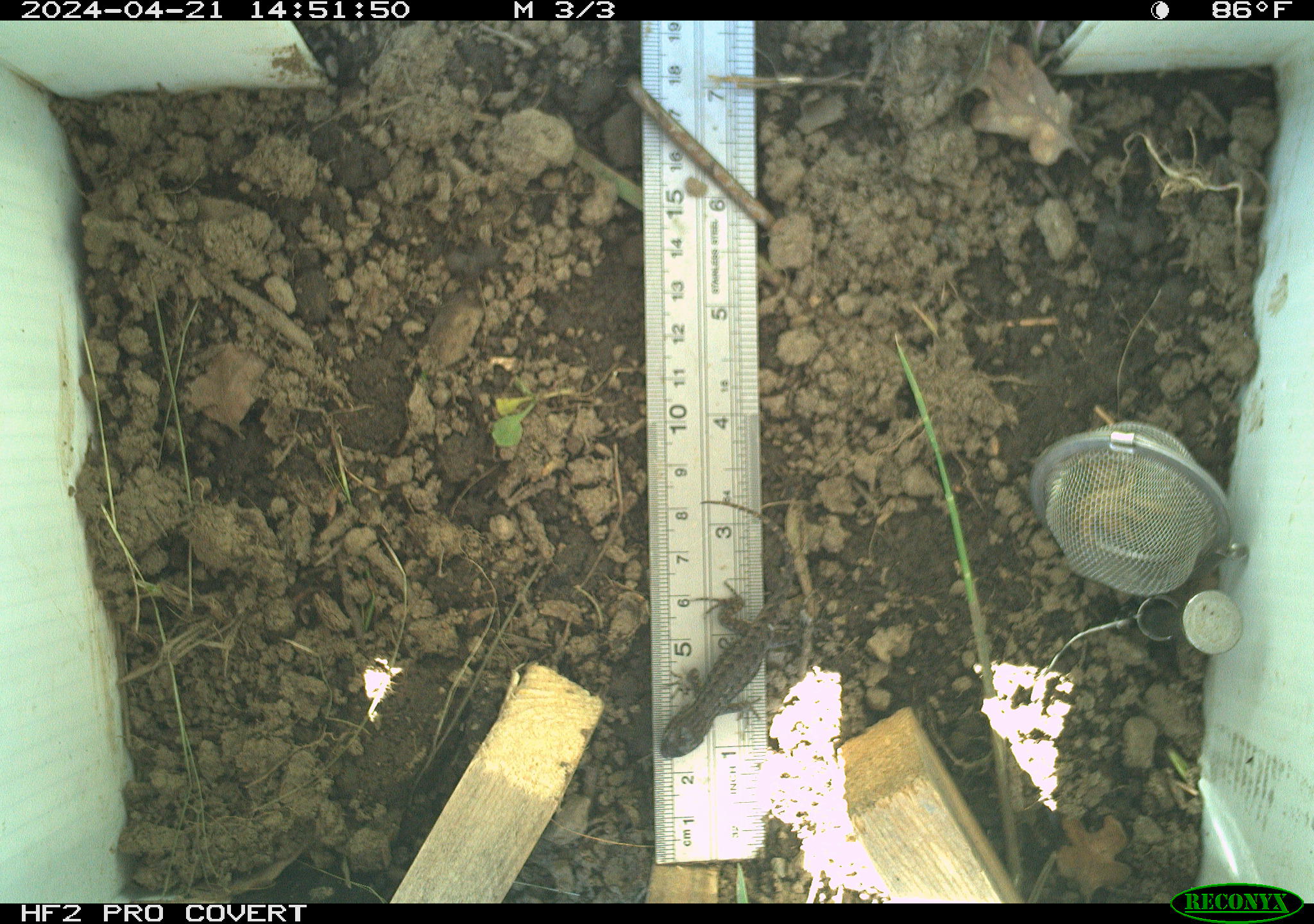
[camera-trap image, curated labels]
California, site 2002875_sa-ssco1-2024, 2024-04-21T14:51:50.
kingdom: Animalia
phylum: Chordata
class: Reptilia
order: Squamata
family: Phrynosomatidae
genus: Sceloporus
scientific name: Sceloporus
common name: spiny lizards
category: sceloporus species